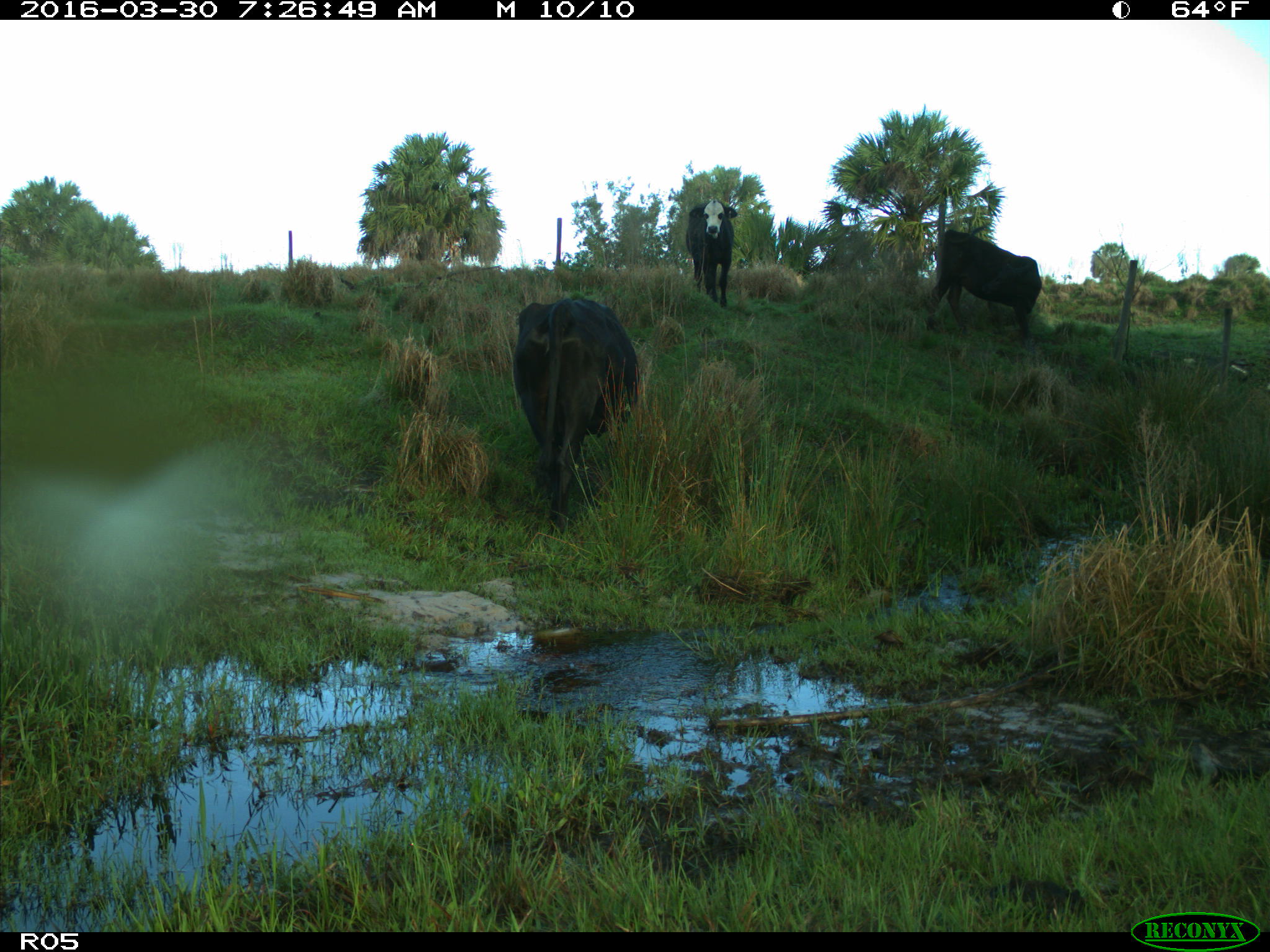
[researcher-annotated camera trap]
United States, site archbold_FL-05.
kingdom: Animalia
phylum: Chordata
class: Mammalia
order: Artiodactyla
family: Bovidae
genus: Bos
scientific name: Bos taurus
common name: domestic cow